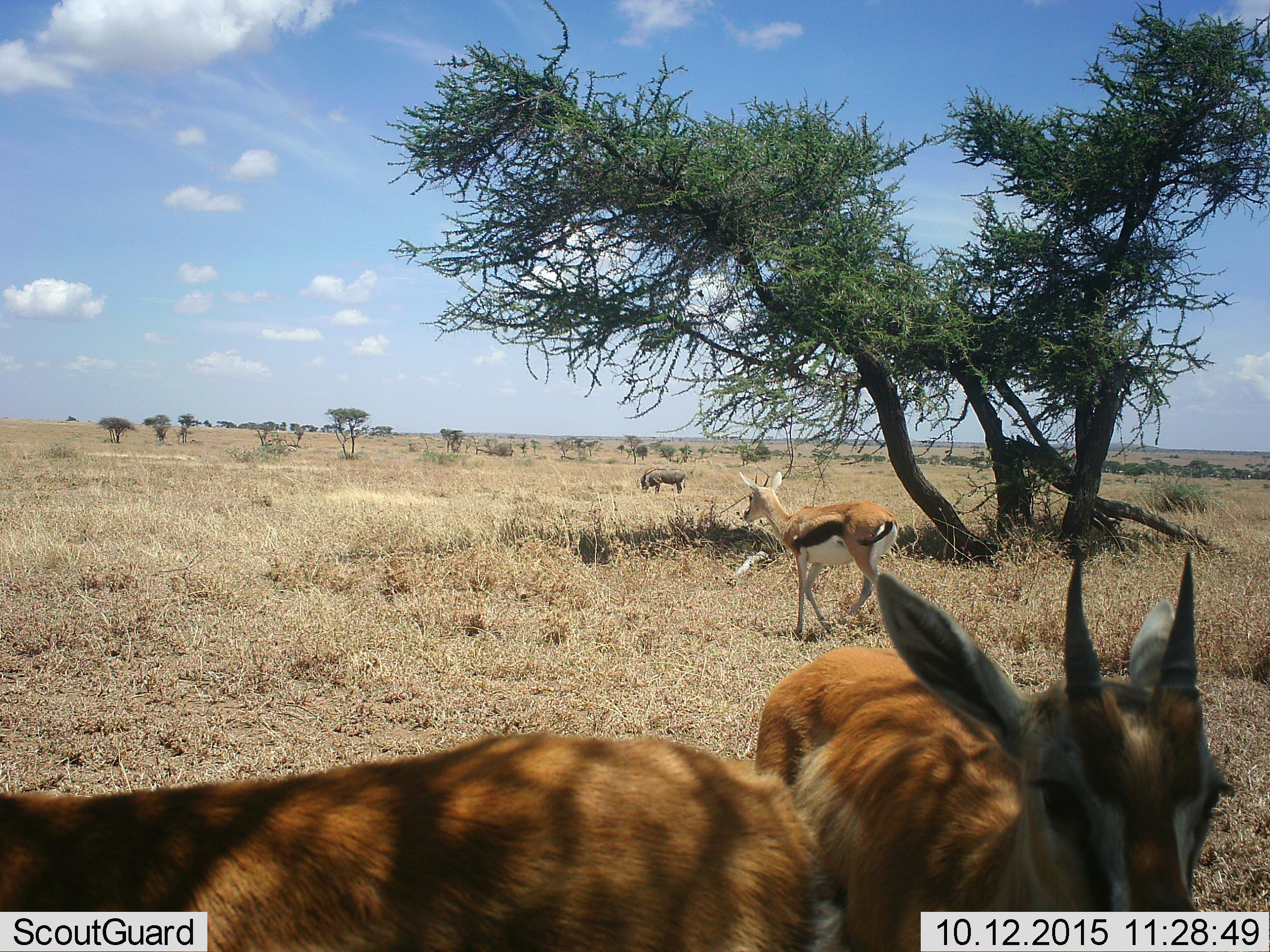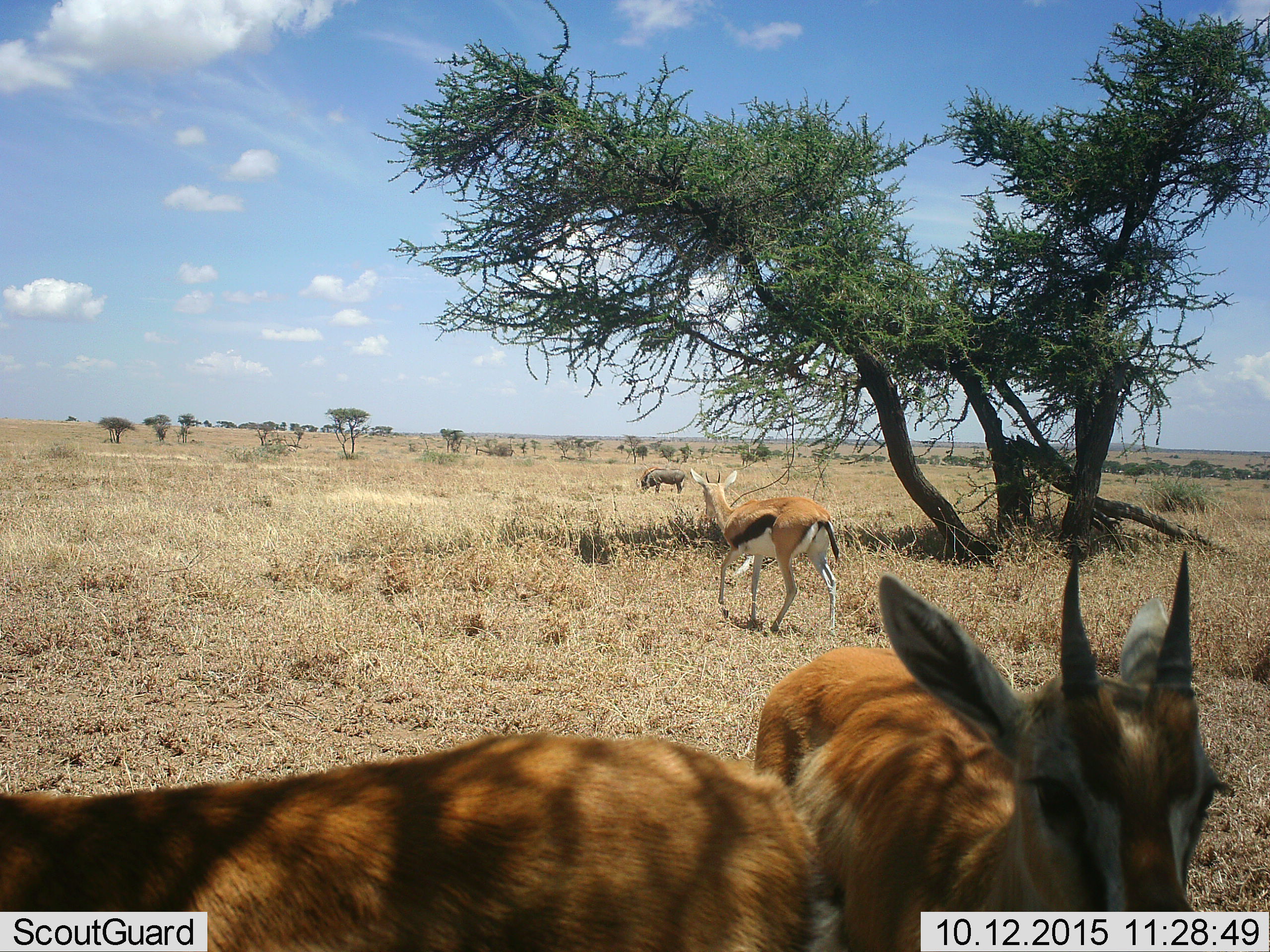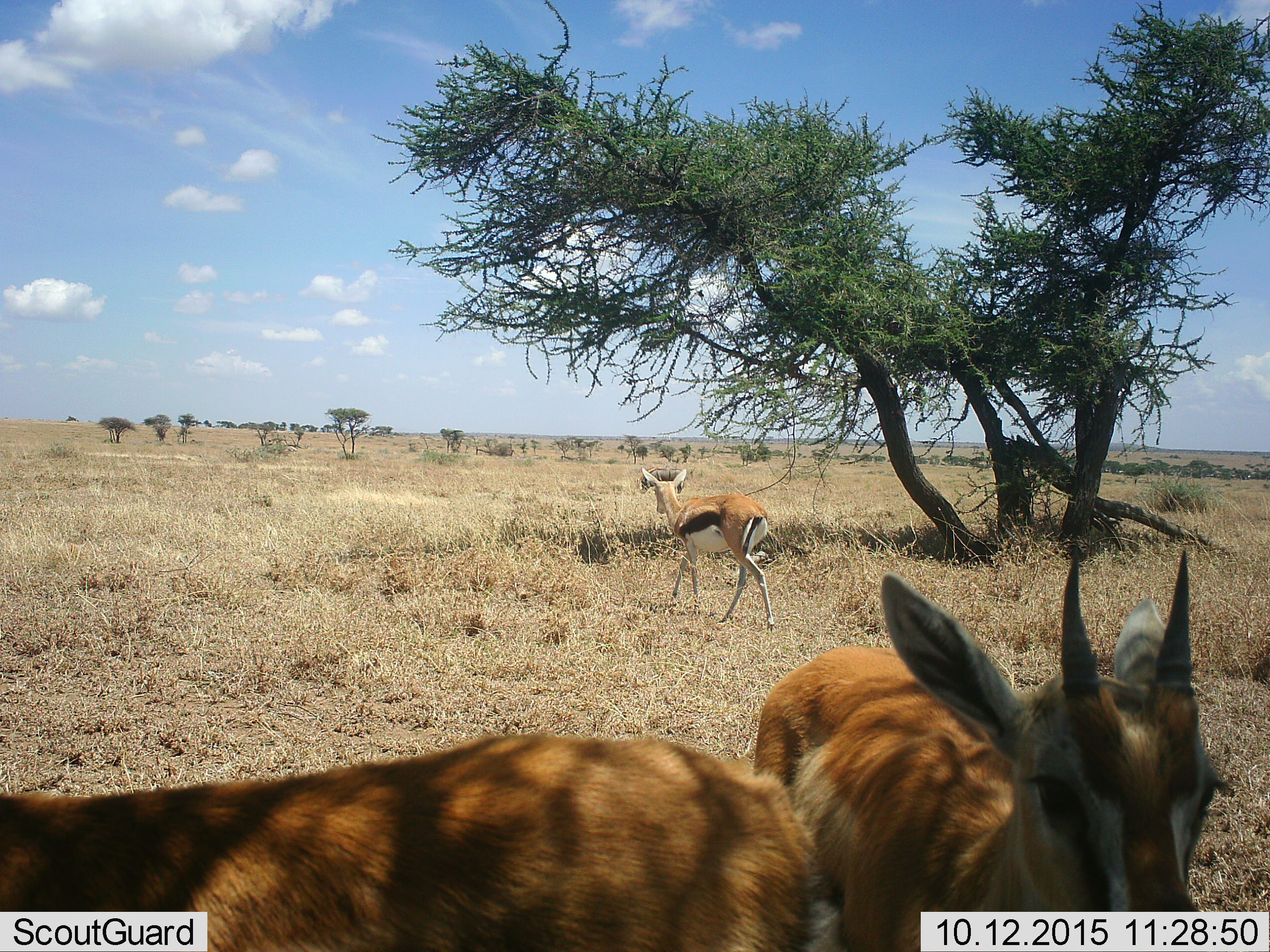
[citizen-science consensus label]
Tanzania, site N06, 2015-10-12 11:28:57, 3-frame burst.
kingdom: Animalia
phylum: Chordata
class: Mammalia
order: Artiodactyla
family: Bovidae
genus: Eudorcas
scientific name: Eudorcas thomsonii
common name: thomson's gazelle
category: gazellethomsons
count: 3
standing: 100%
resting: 0%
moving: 50%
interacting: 0%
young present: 17%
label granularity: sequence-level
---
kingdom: Animalia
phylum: Chordata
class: Mammalia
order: Artiodactyla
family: Suidae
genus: Phacochoerus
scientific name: Phacochoerus africanus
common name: warthog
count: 1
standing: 40%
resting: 0%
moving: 0%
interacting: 0%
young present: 0%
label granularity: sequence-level